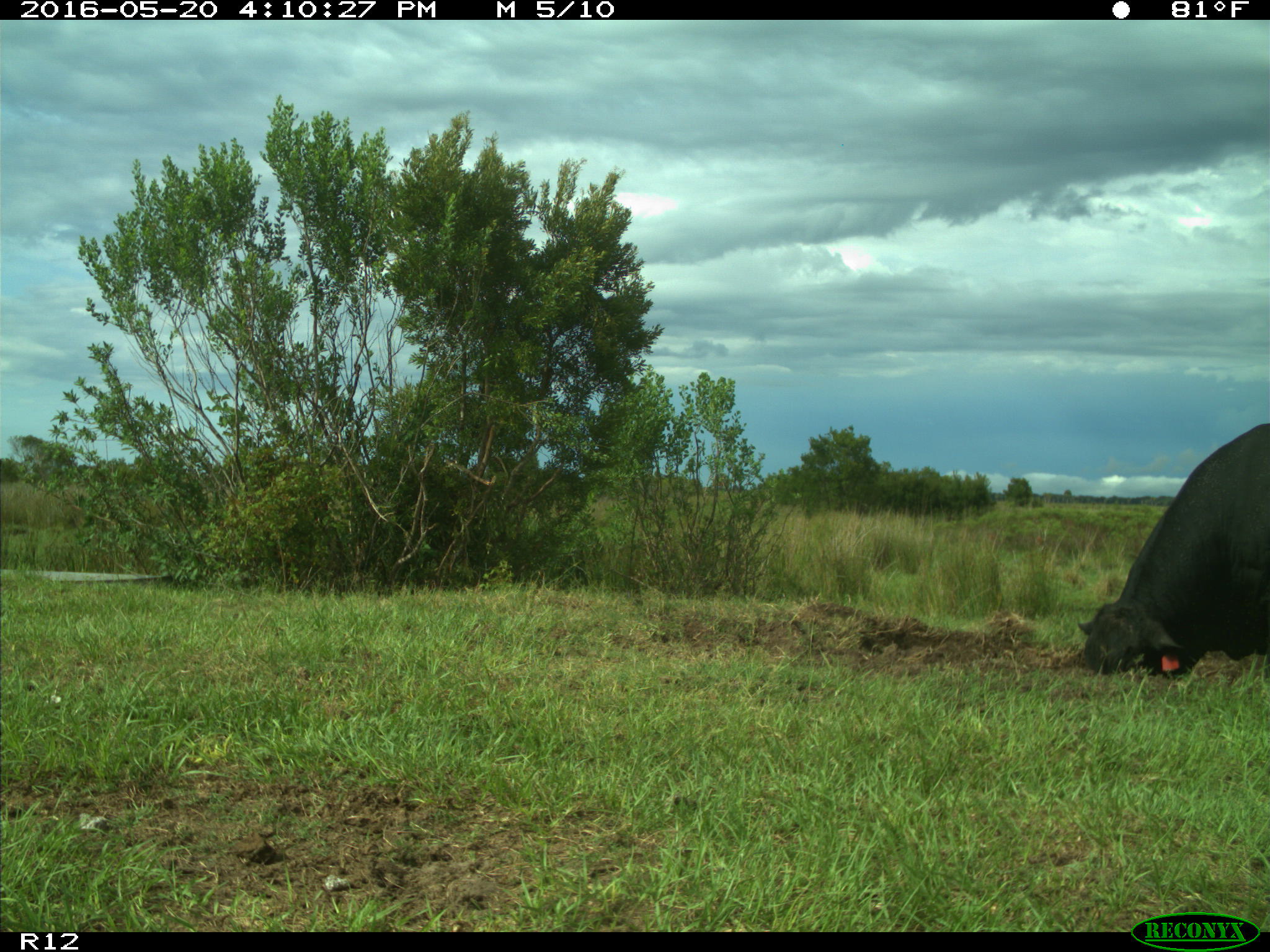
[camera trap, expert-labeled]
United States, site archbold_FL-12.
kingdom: Animalia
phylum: Chordata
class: Mammalia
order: Artiodactyla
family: Bovidae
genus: Bos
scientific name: Bos taurus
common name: domestic cow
Bos taurus (domestic cow).